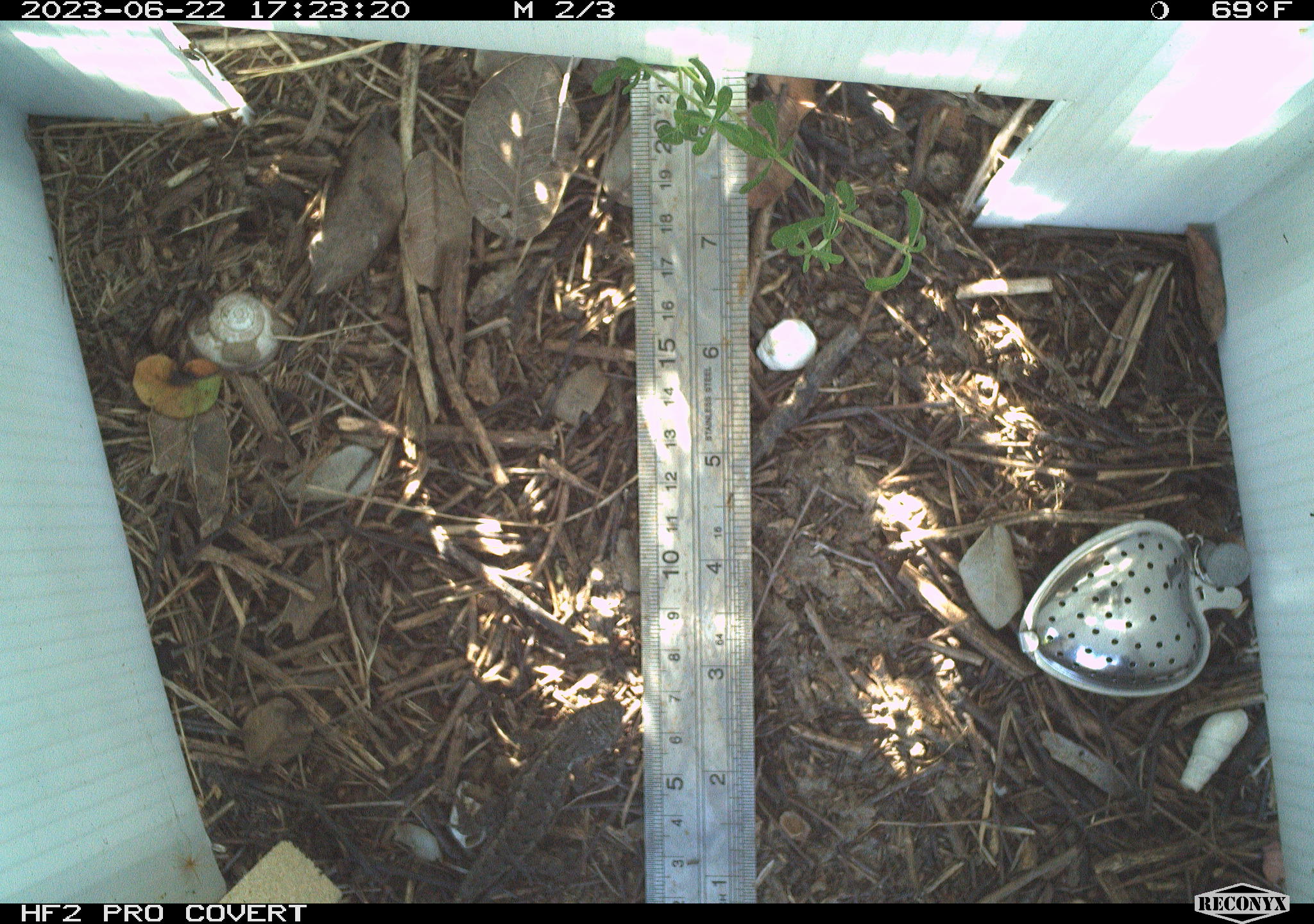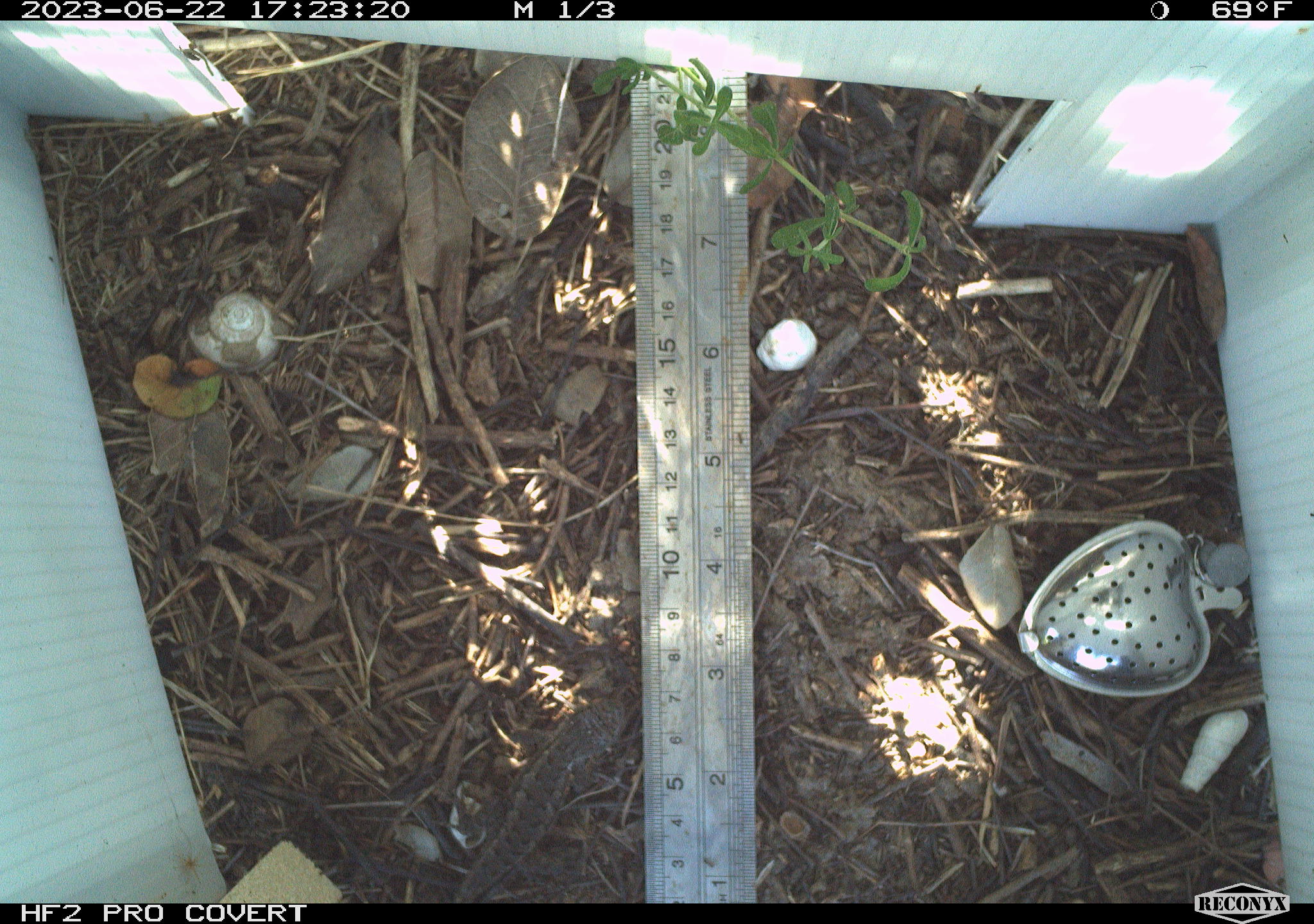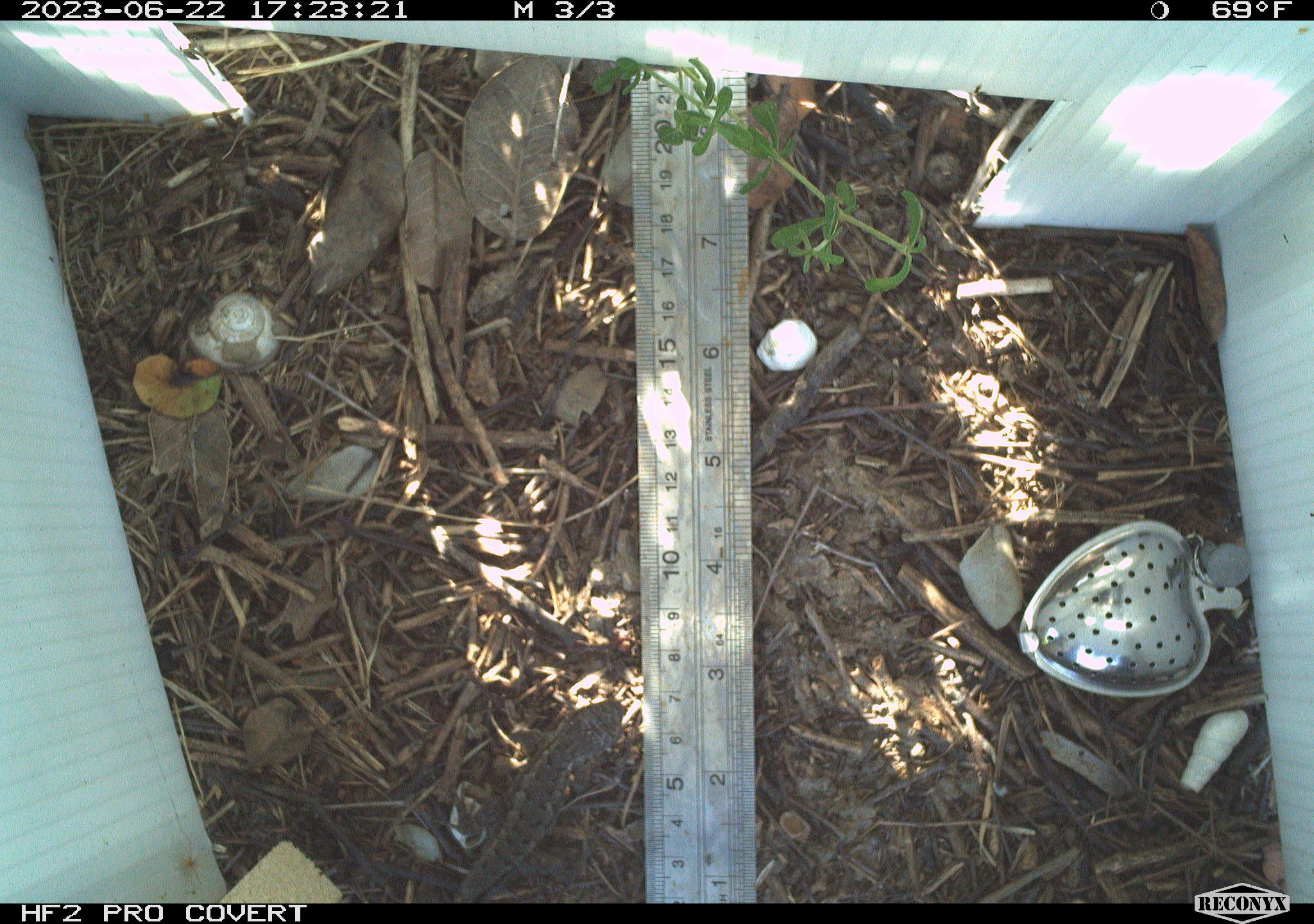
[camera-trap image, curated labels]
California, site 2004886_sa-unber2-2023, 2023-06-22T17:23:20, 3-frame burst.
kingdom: Animalia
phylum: Chordata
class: Reptilia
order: Squamata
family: Phrynosomatidae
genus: Sceloporus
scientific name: Sceloporus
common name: spiny lizards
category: sceloporus species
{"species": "sceloporus species (spiny lizards) (Sceloporus)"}